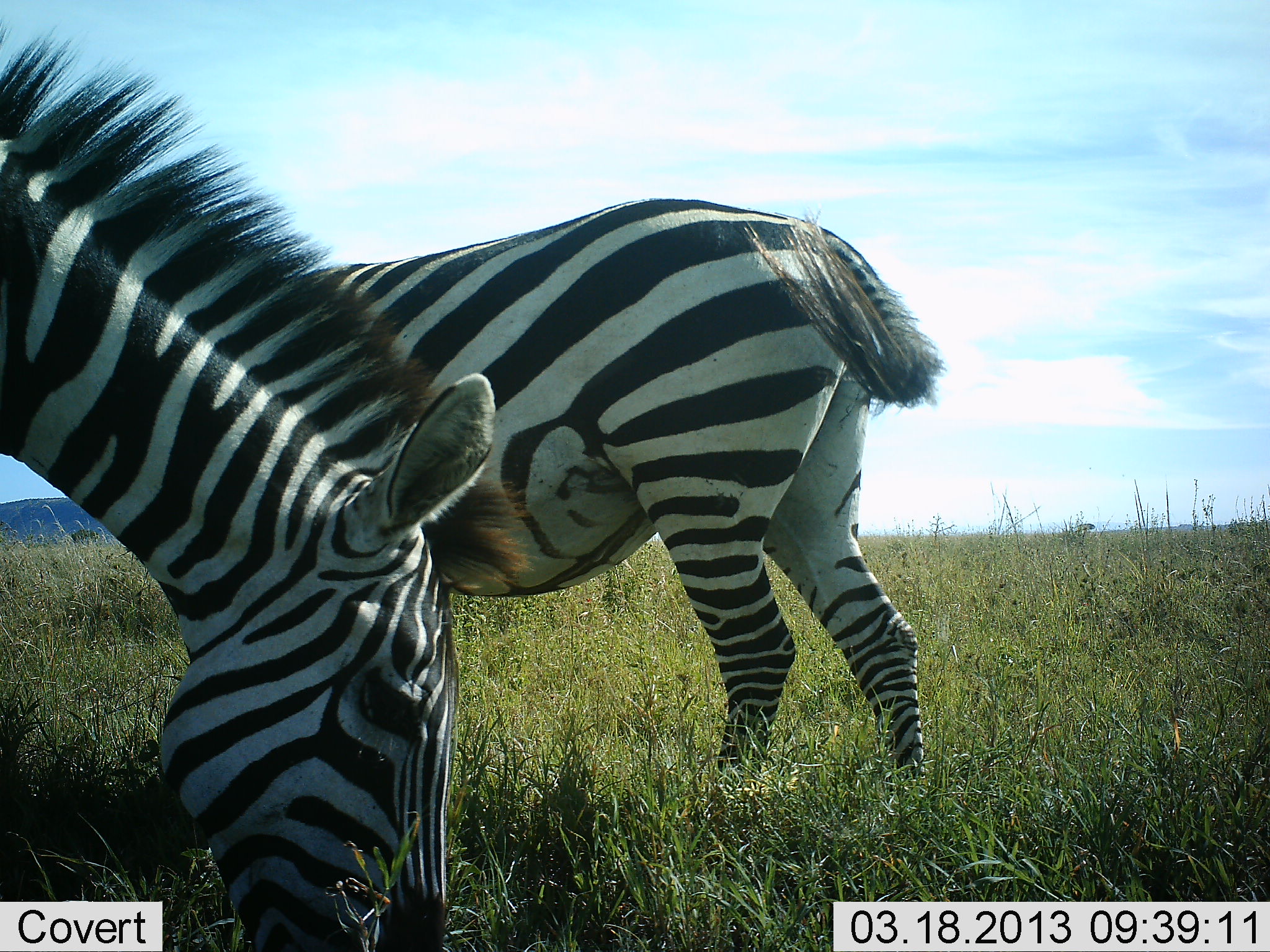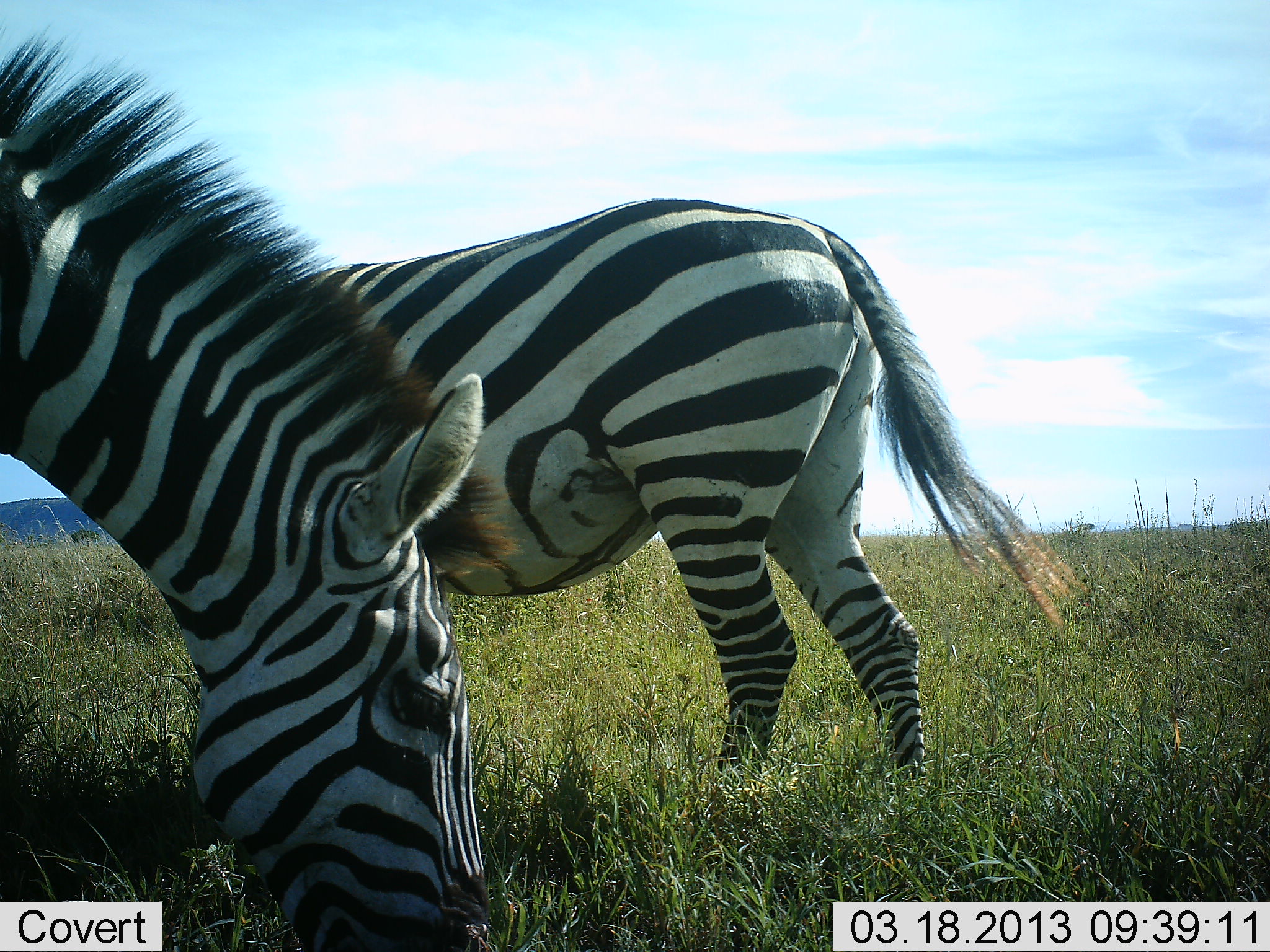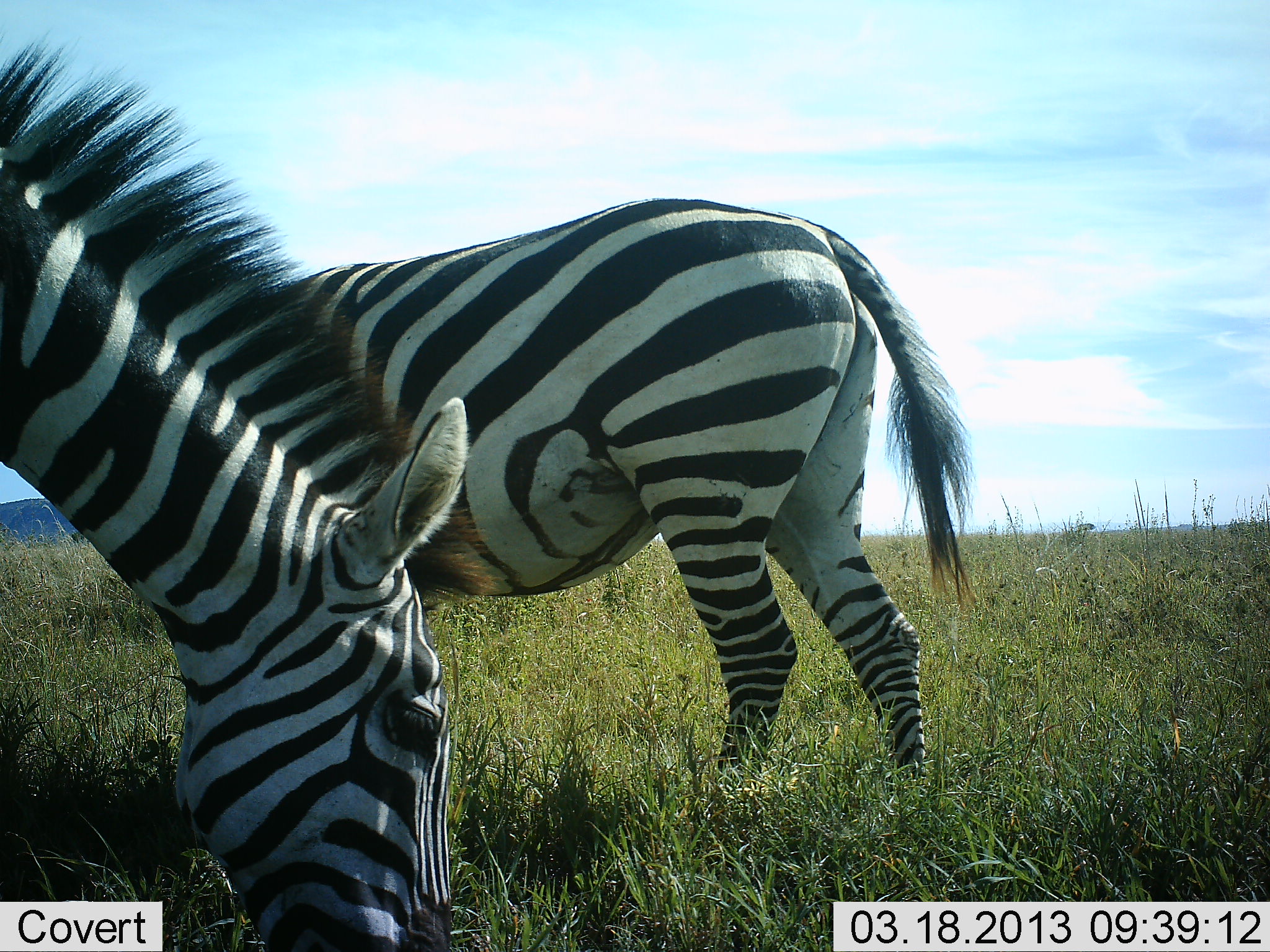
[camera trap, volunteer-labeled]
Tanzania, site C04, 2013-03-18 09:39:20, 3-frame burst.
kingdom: Animalia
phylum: Chordata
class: Mammalia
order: Perissodactyla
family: Equidae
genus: Equus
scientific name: Equus quagga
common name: plains zebra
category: zebra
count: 2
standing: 42%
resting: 0%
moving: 0%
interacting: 4%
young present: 0%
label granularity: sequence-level